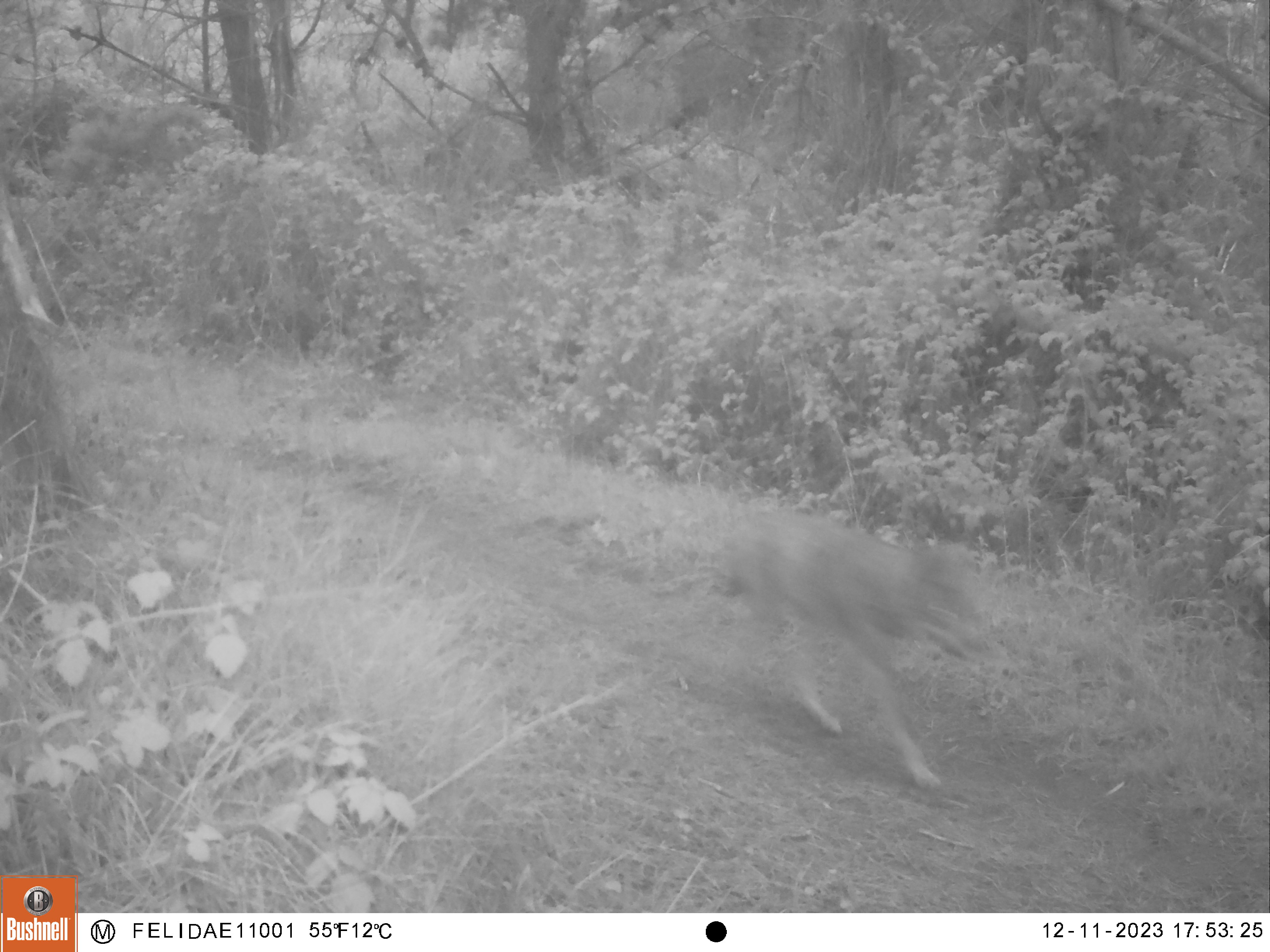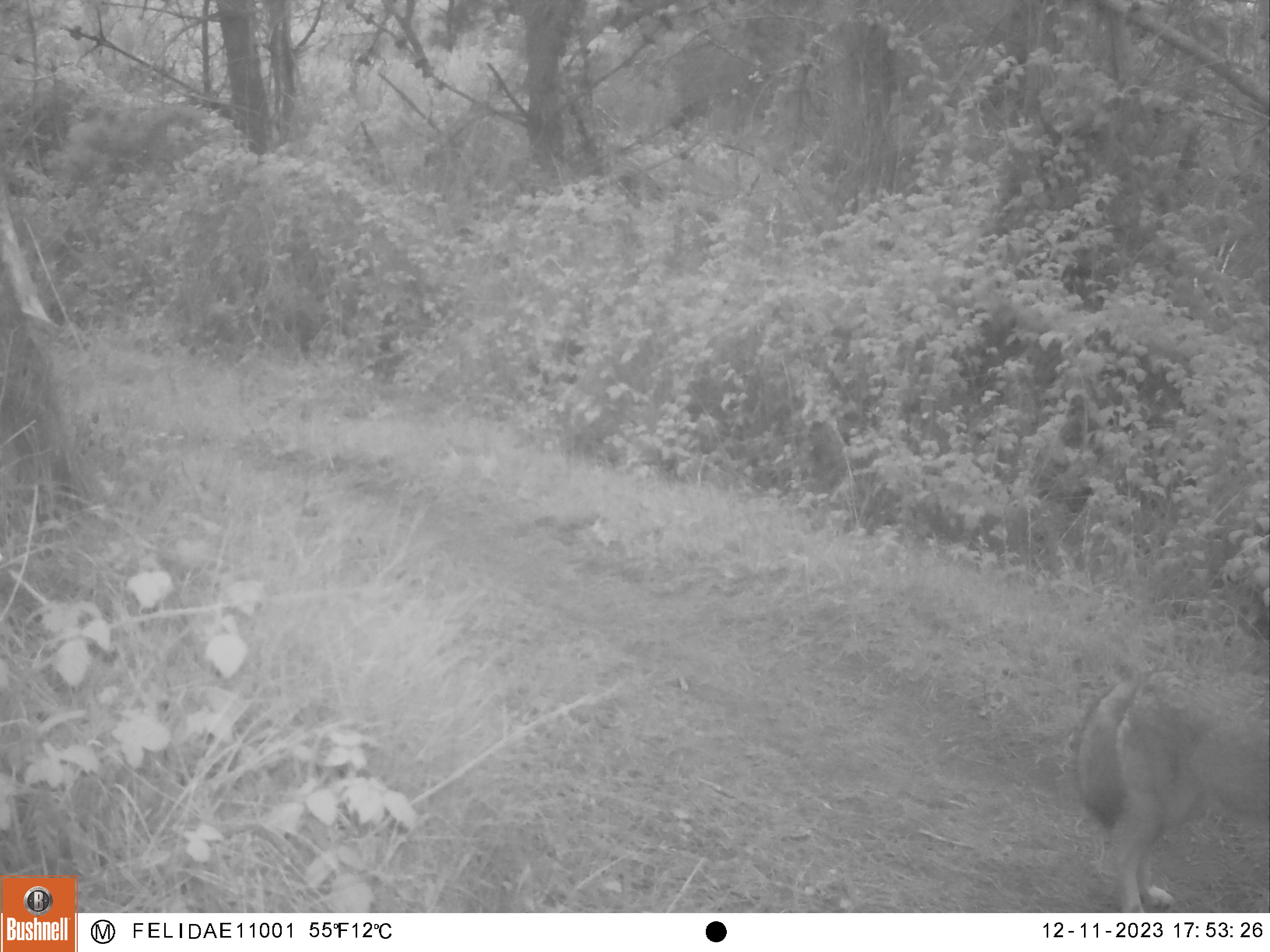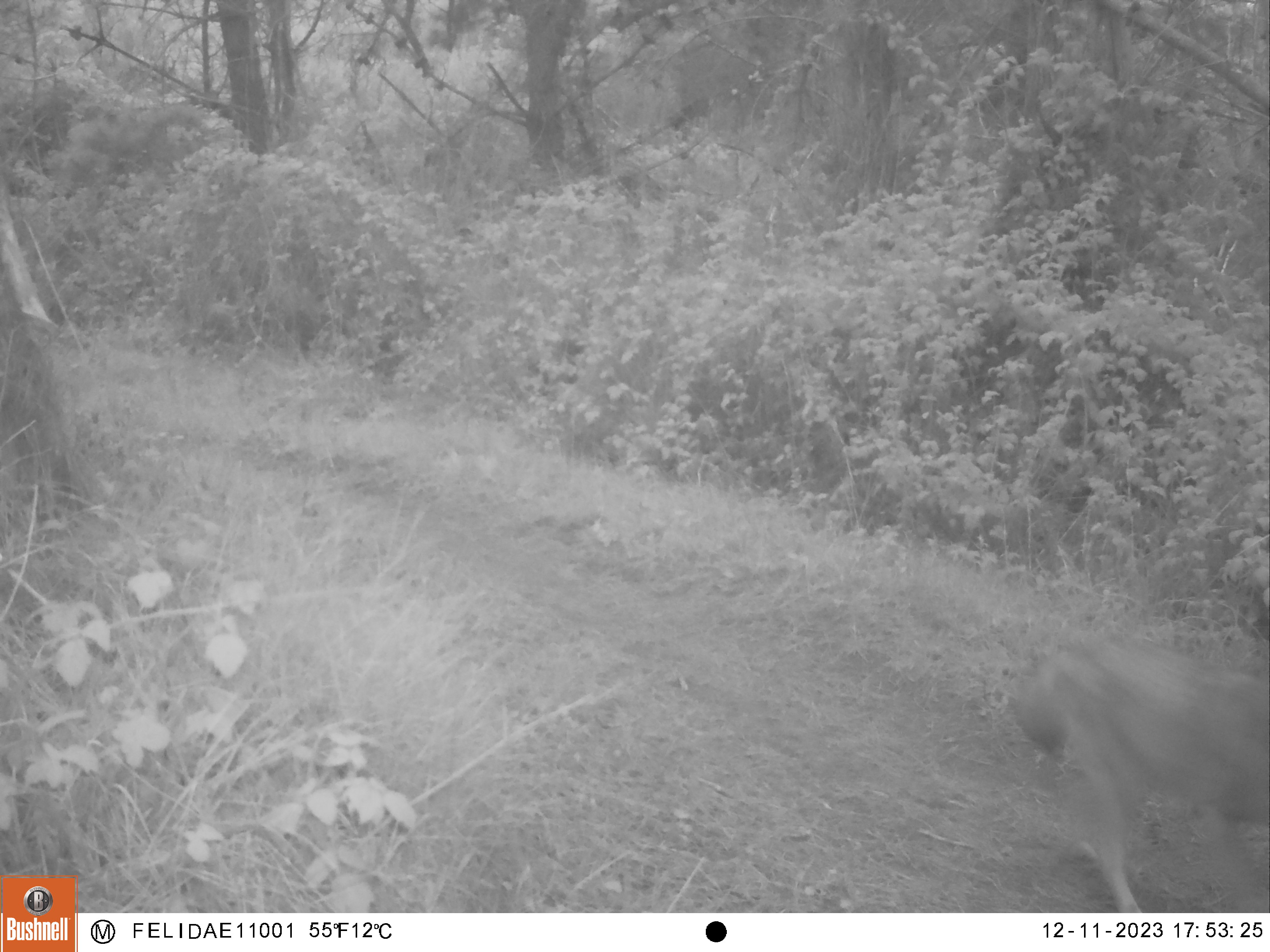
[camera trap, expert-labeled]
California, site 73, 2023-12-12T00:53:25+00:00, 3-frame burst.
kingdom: Animalia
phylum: Chordata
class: Mammalia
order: Carnivora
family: Canidae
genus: Canis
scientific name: Canis latrans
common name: coyote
Coyote (Canis latrans).